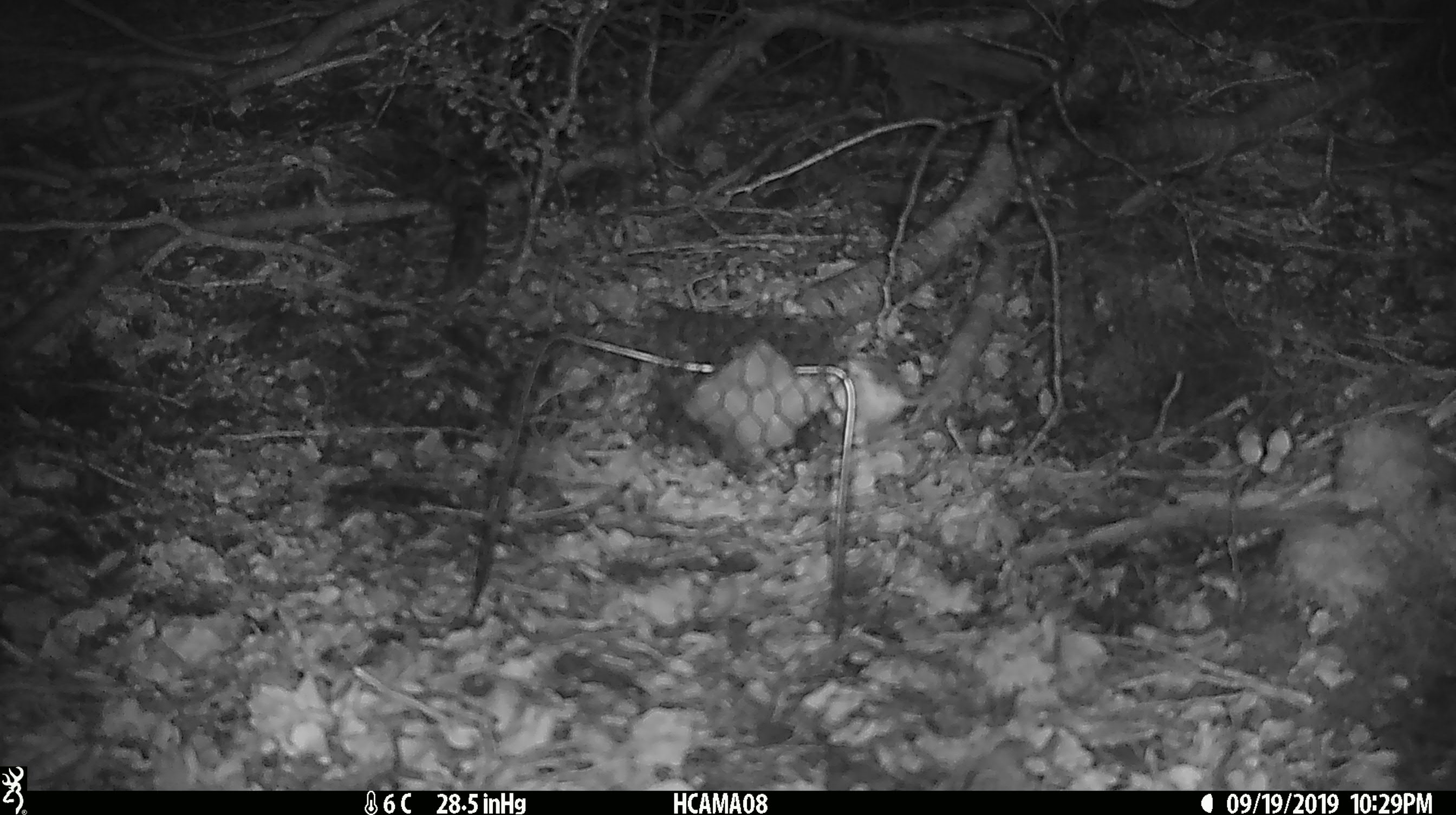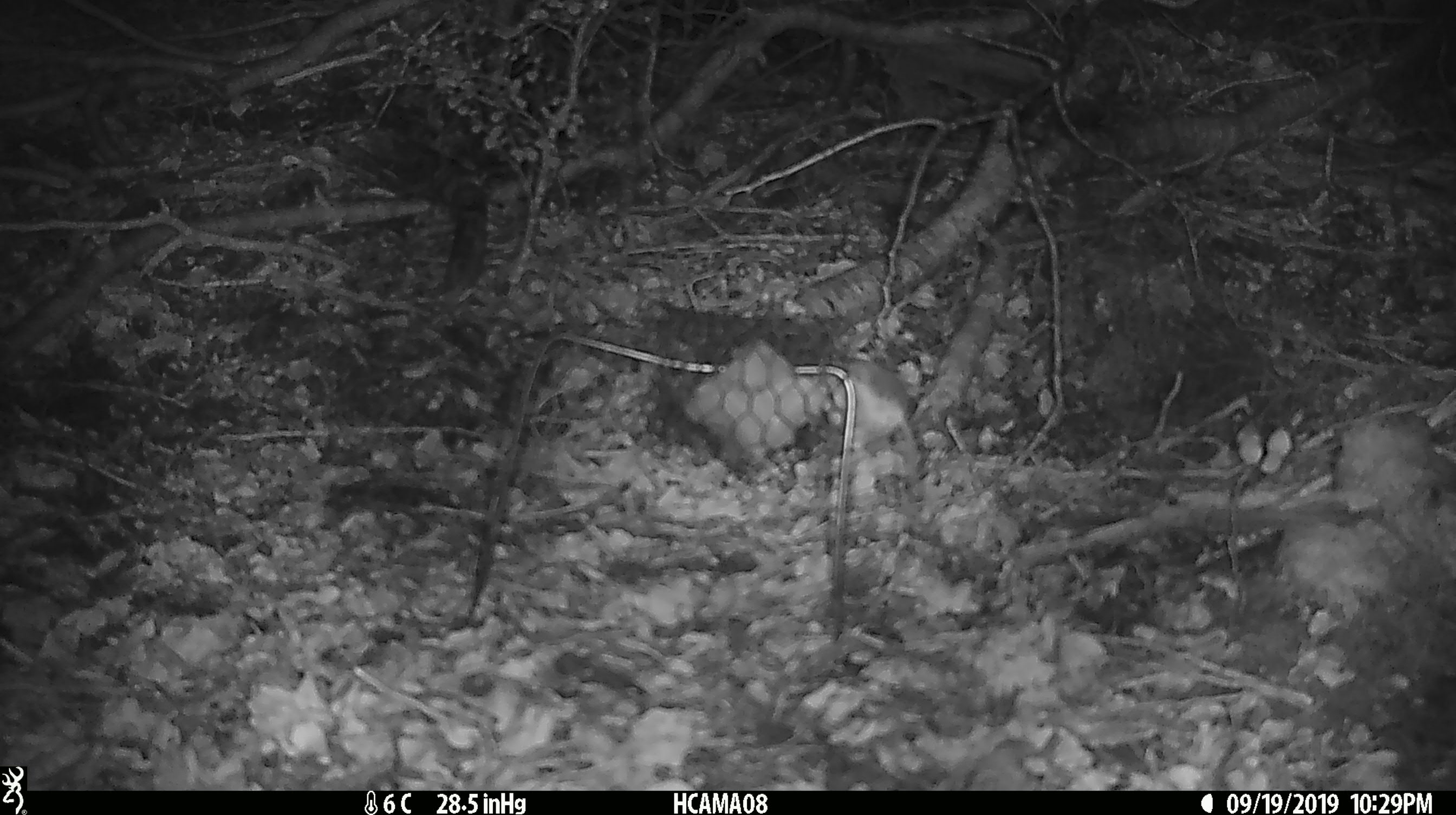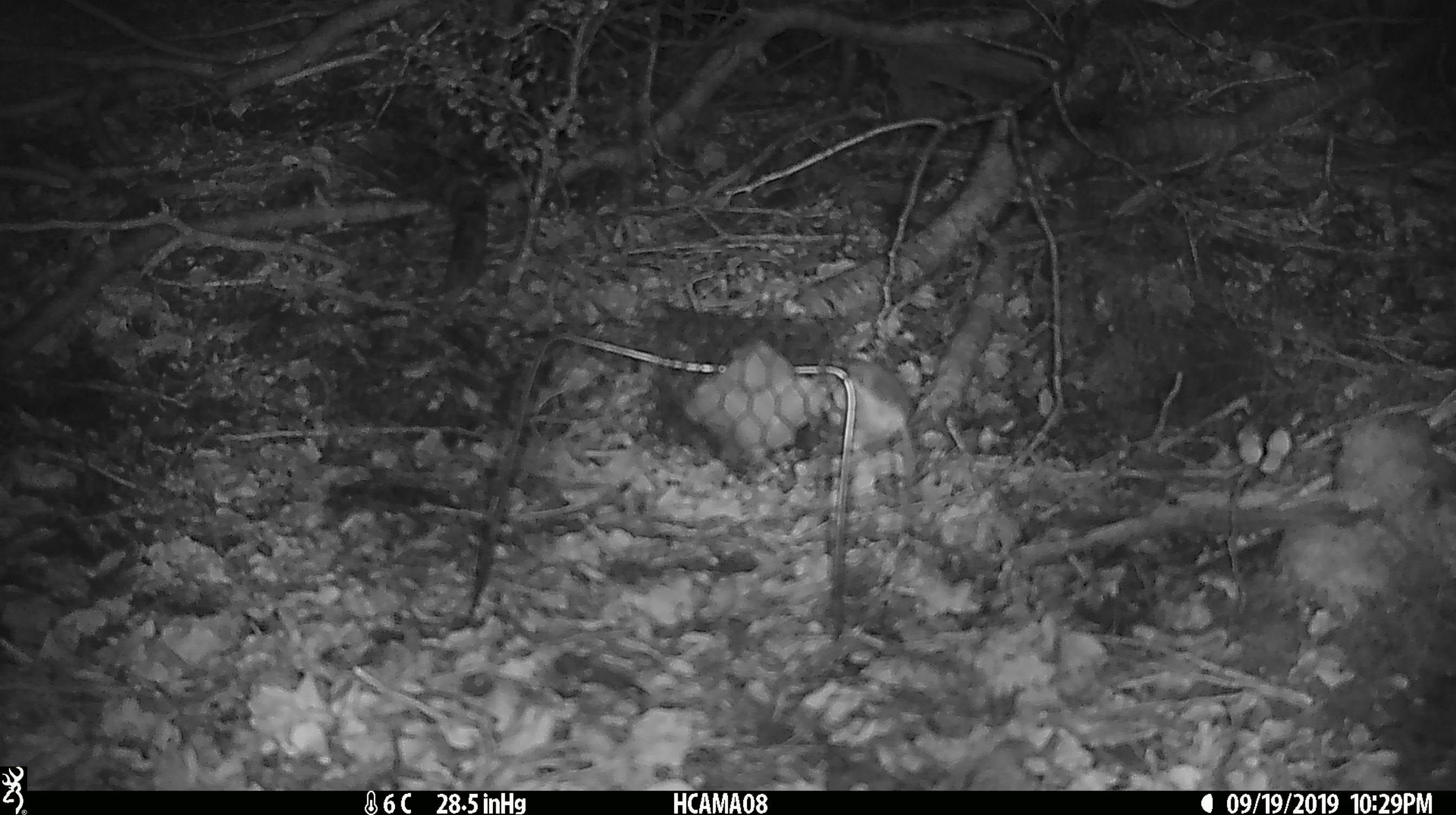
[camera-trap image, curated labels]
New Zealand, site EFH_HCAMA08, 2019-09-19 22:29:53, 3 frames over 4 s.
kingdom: Animalia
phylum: Chordata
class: Mammalia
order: Rodentia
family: Muridae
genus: Mus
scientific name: Mus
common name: mouse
Mouse (Mus).